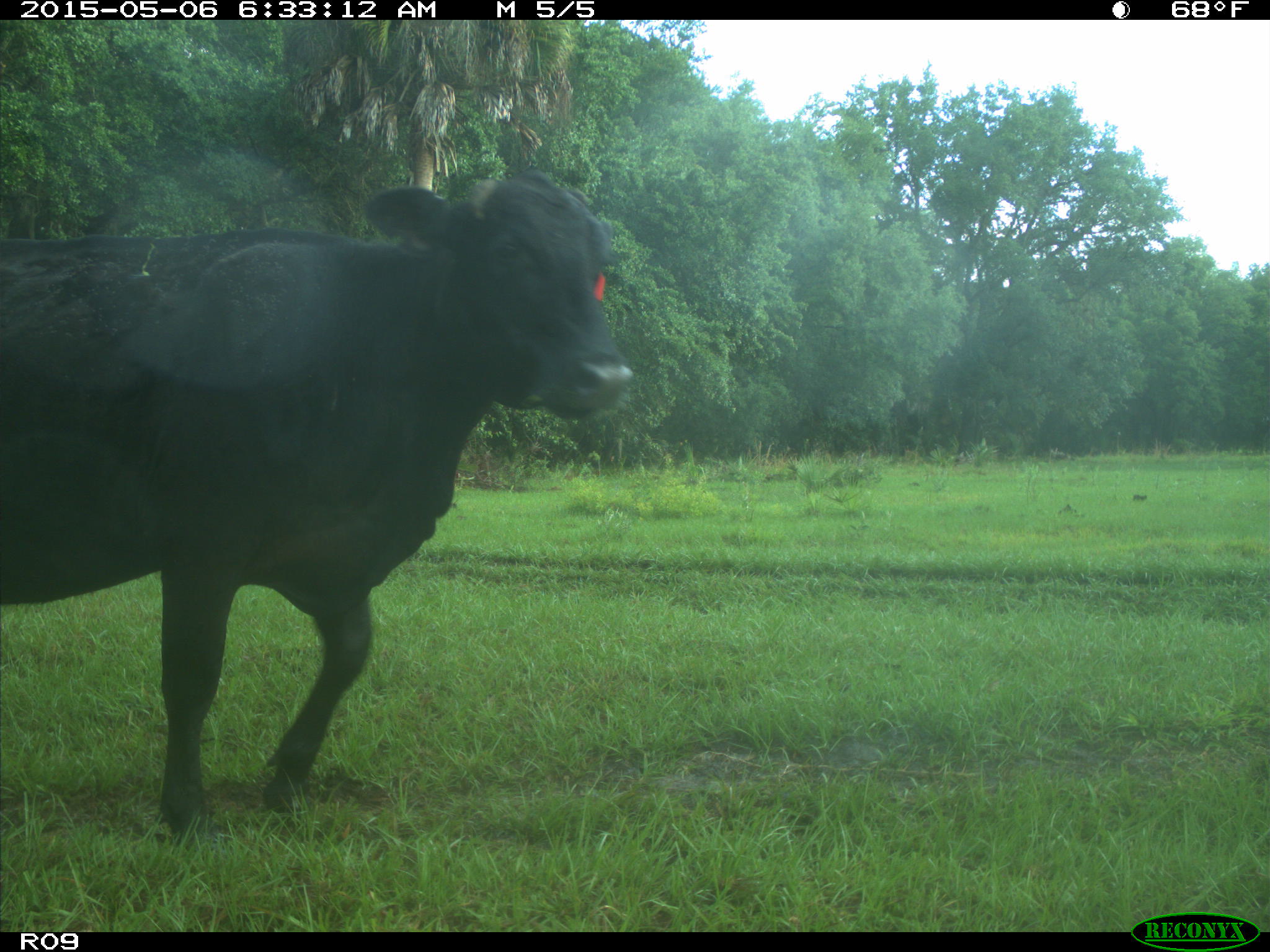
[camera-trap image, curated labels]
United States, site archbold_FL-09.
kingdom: Animalia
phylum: Chordata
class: Mammalia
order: Artiodactyla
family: Bovidae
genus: Bos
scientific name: Bos taurus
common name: domestic cow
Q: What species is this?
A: Bos taurus (domestic cow).